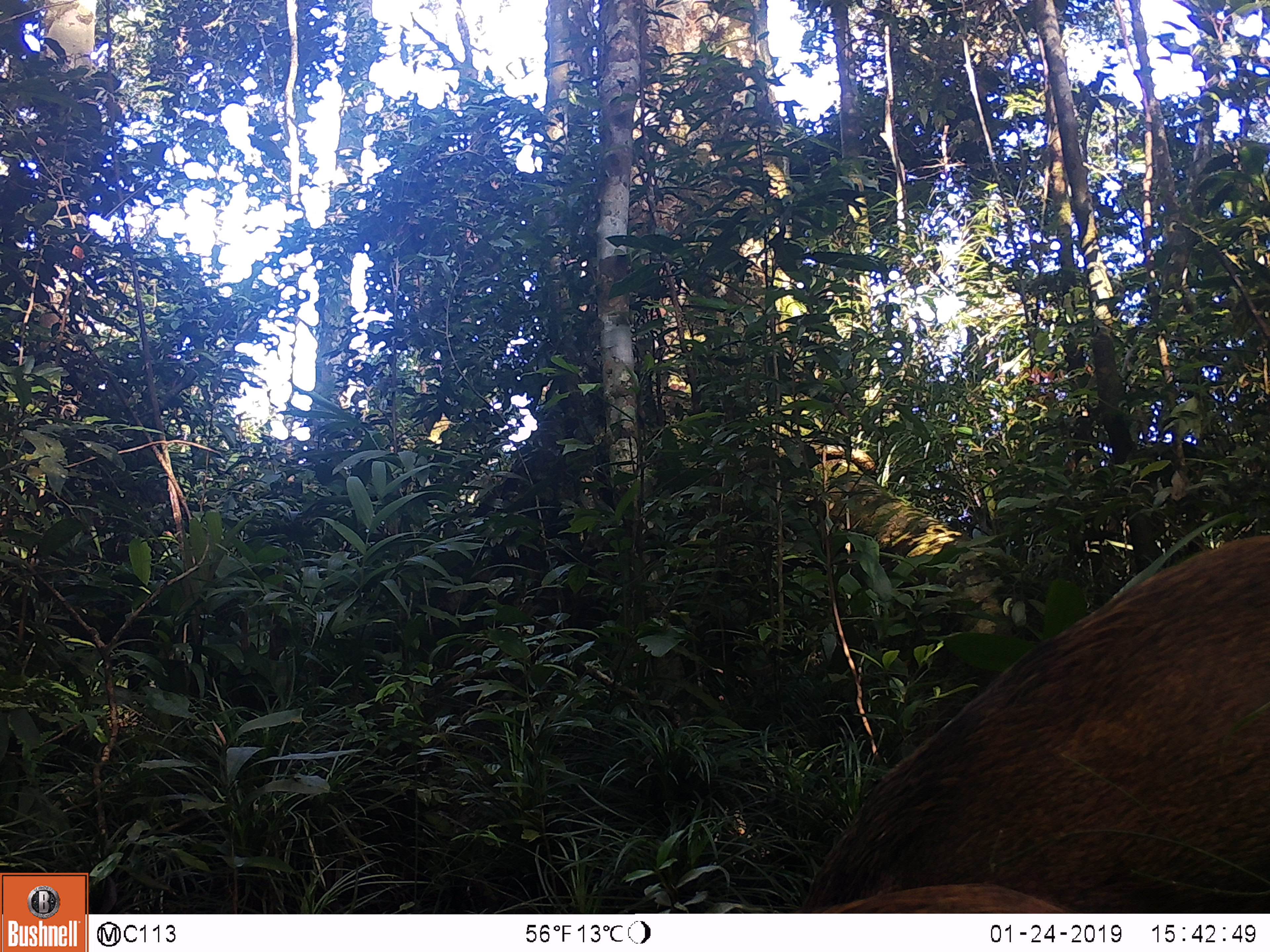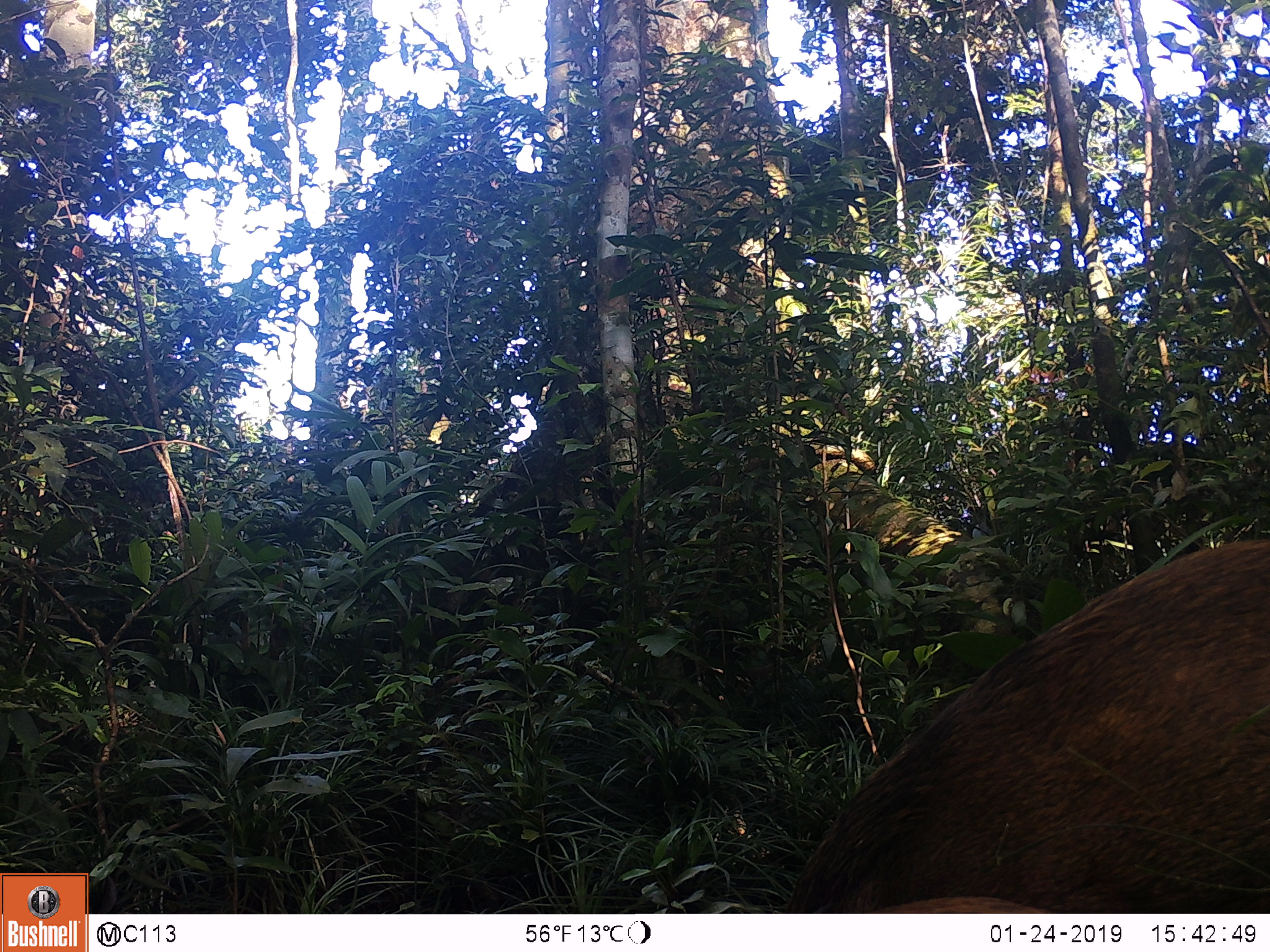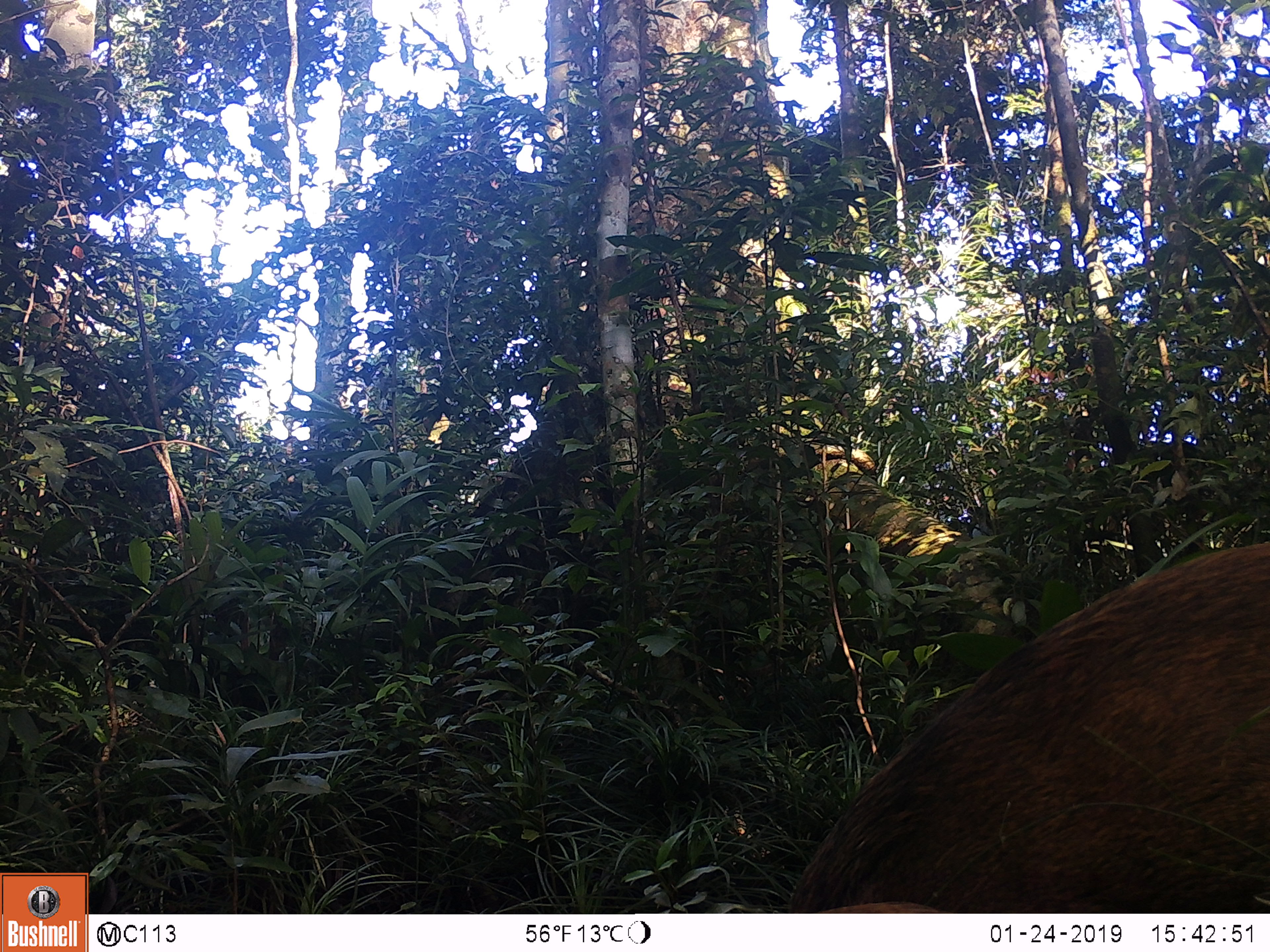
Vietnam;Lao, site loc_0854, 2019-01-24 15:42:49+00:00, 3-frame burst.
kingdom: Animalia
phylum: Chordata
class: Mammalia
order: Artiodactyla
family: Suidae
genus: Sus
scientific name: Sus scrofa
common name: eurasian wild pig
Eurasian wild pig (Sus scrofa). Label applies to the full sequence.